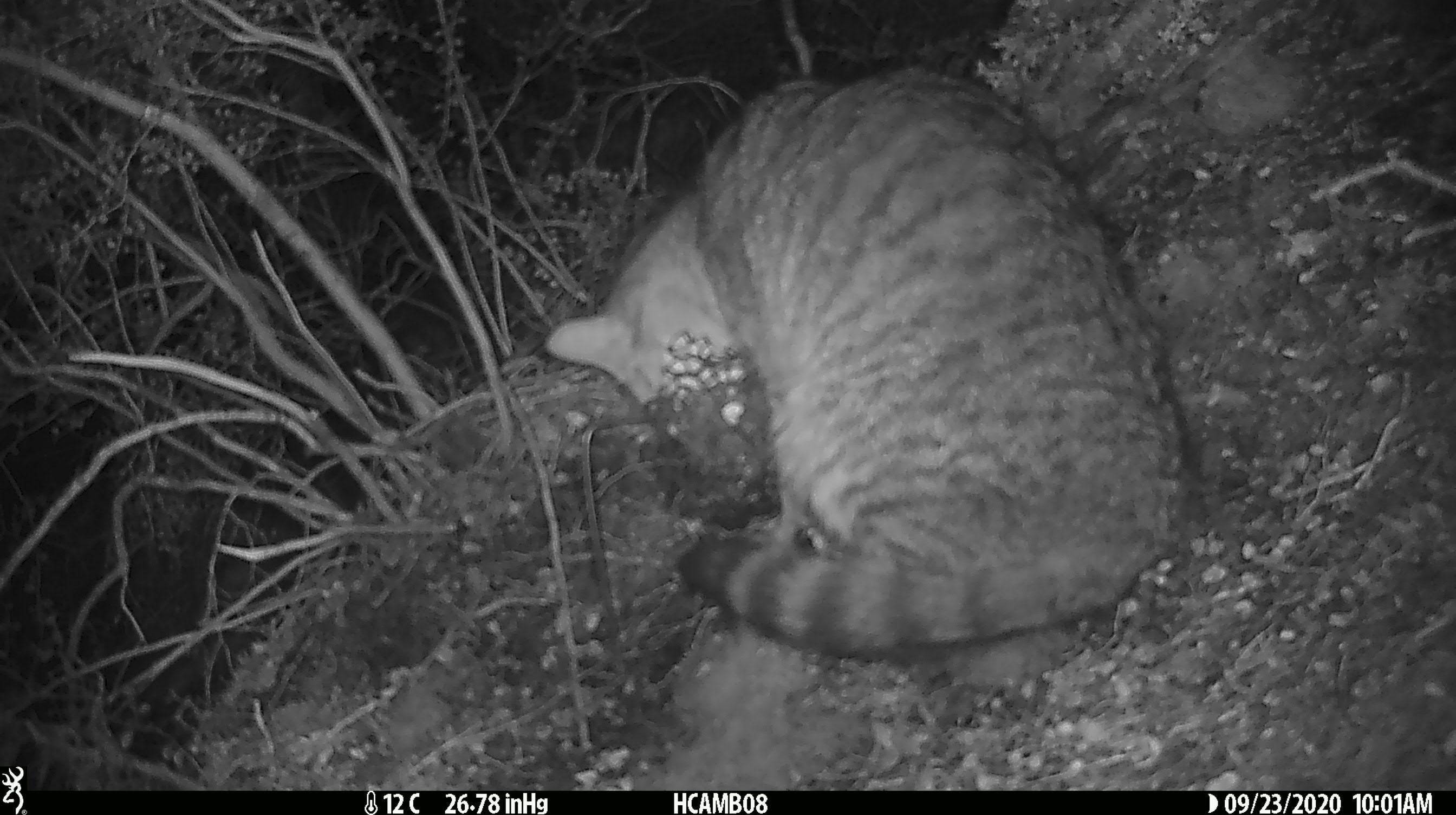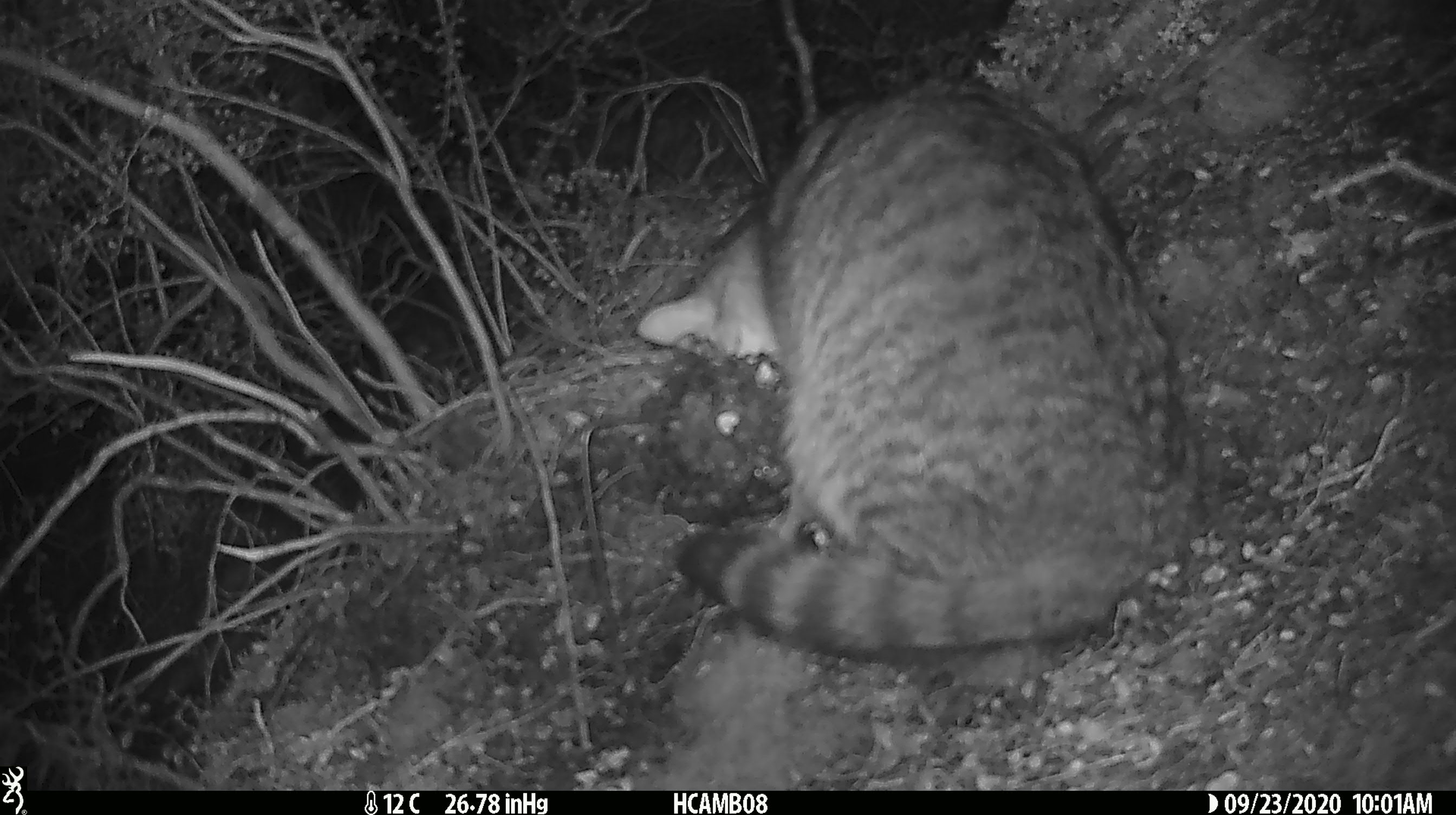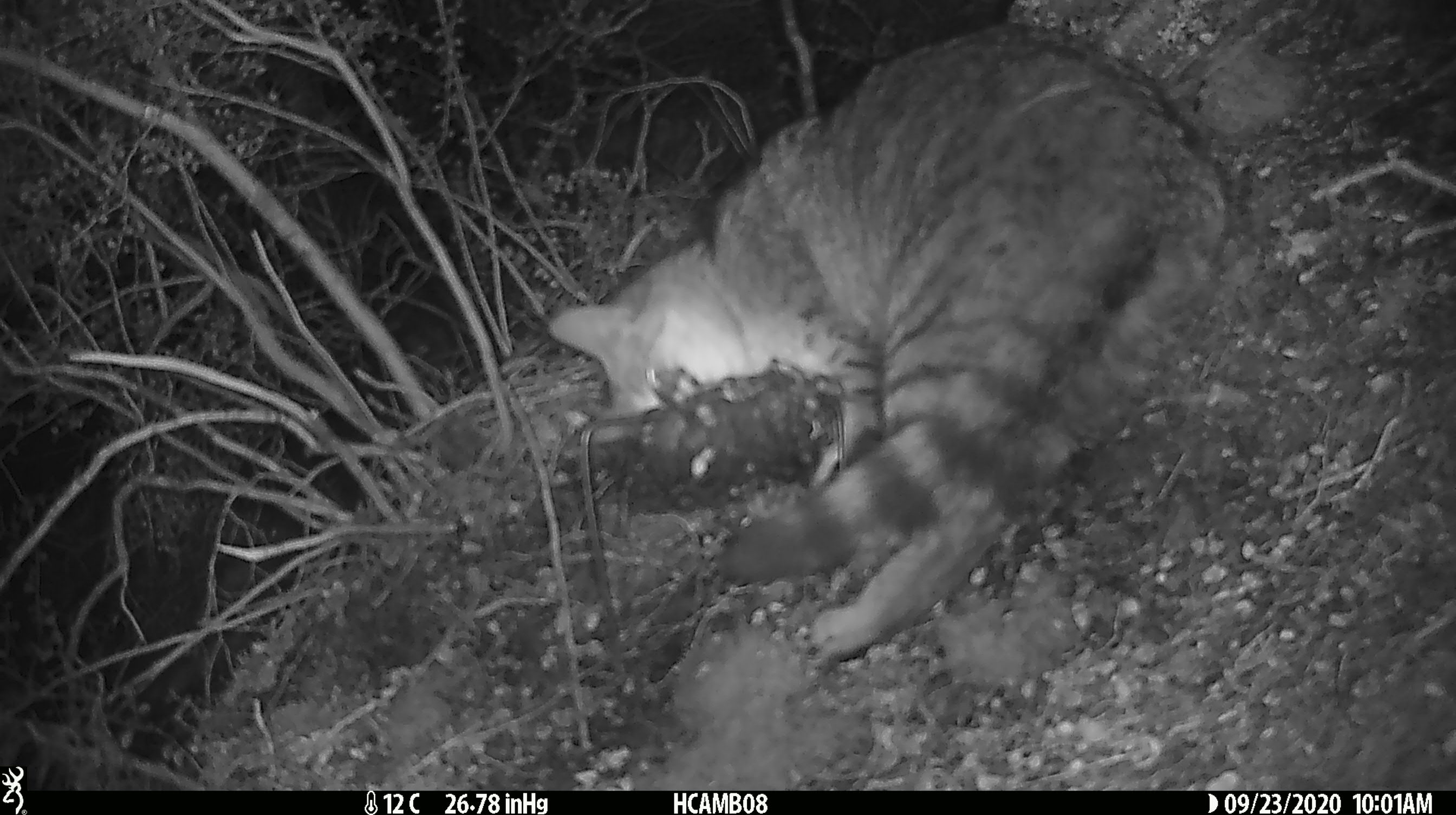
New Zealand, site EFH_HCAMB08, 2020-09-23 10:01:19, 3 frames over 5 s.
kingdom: Animalia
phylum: Chordata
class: Mammalia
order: Carnivora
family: Felidae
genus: Felis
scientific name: Felis catus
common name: domestic cat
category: cat